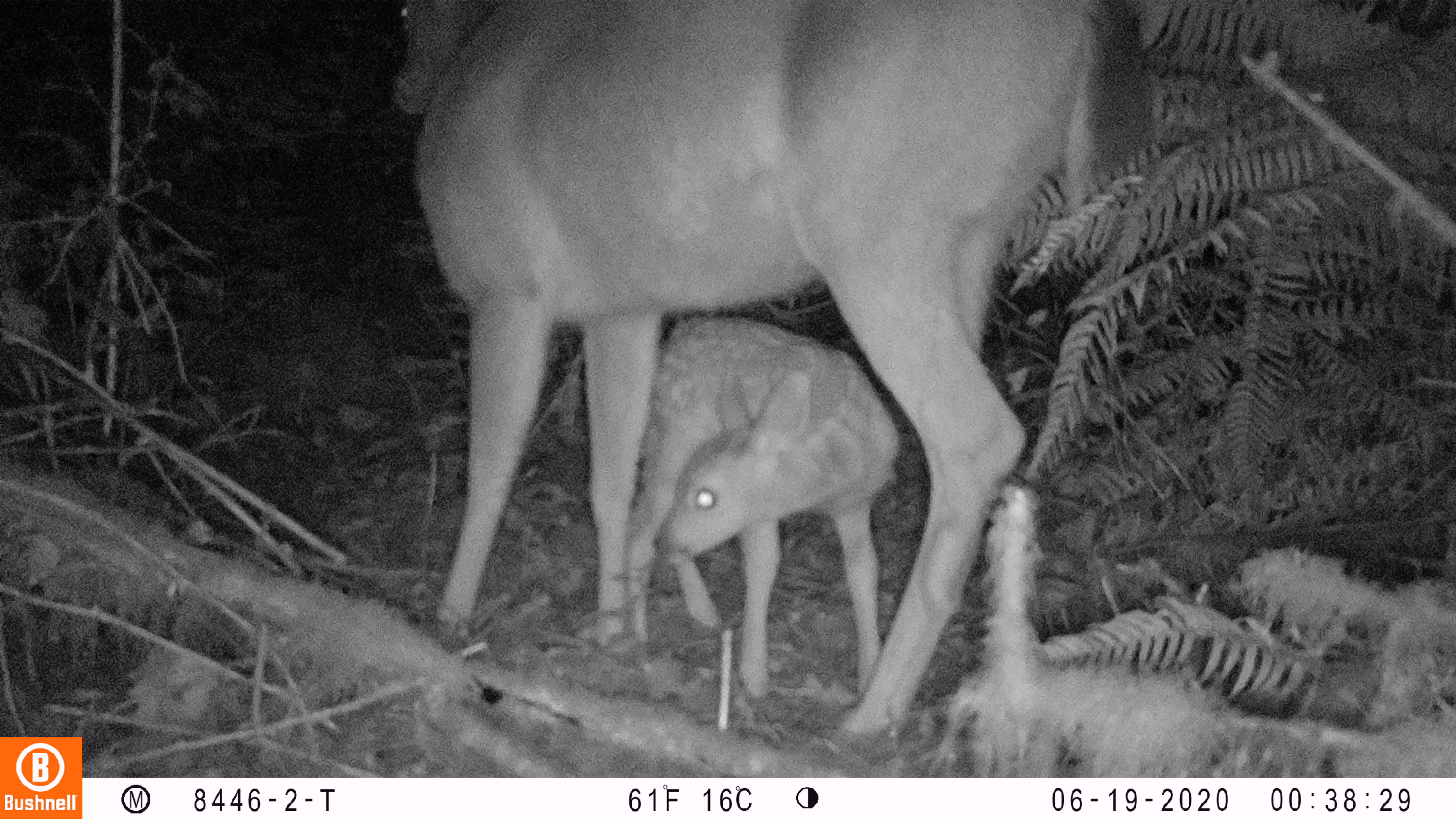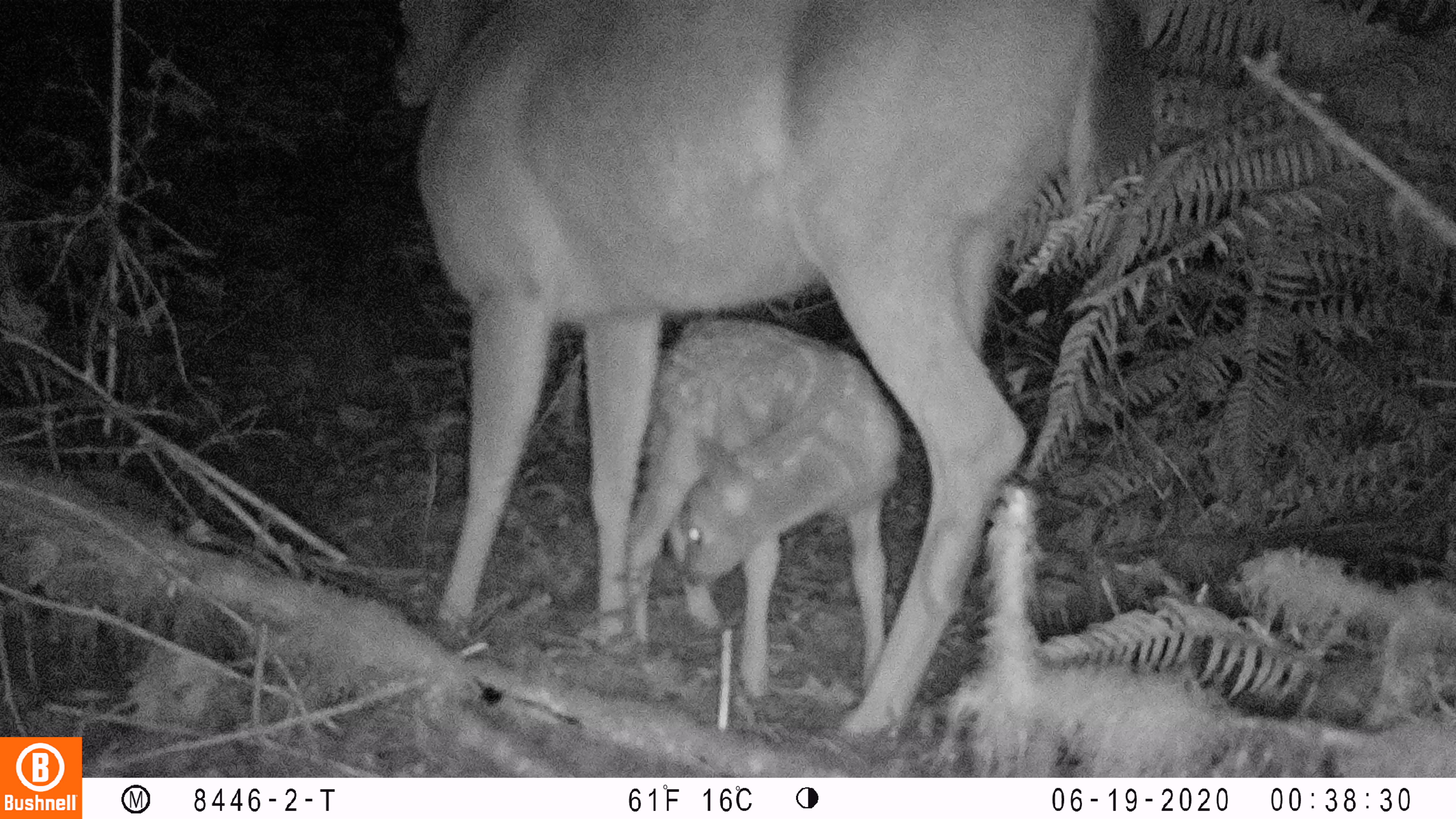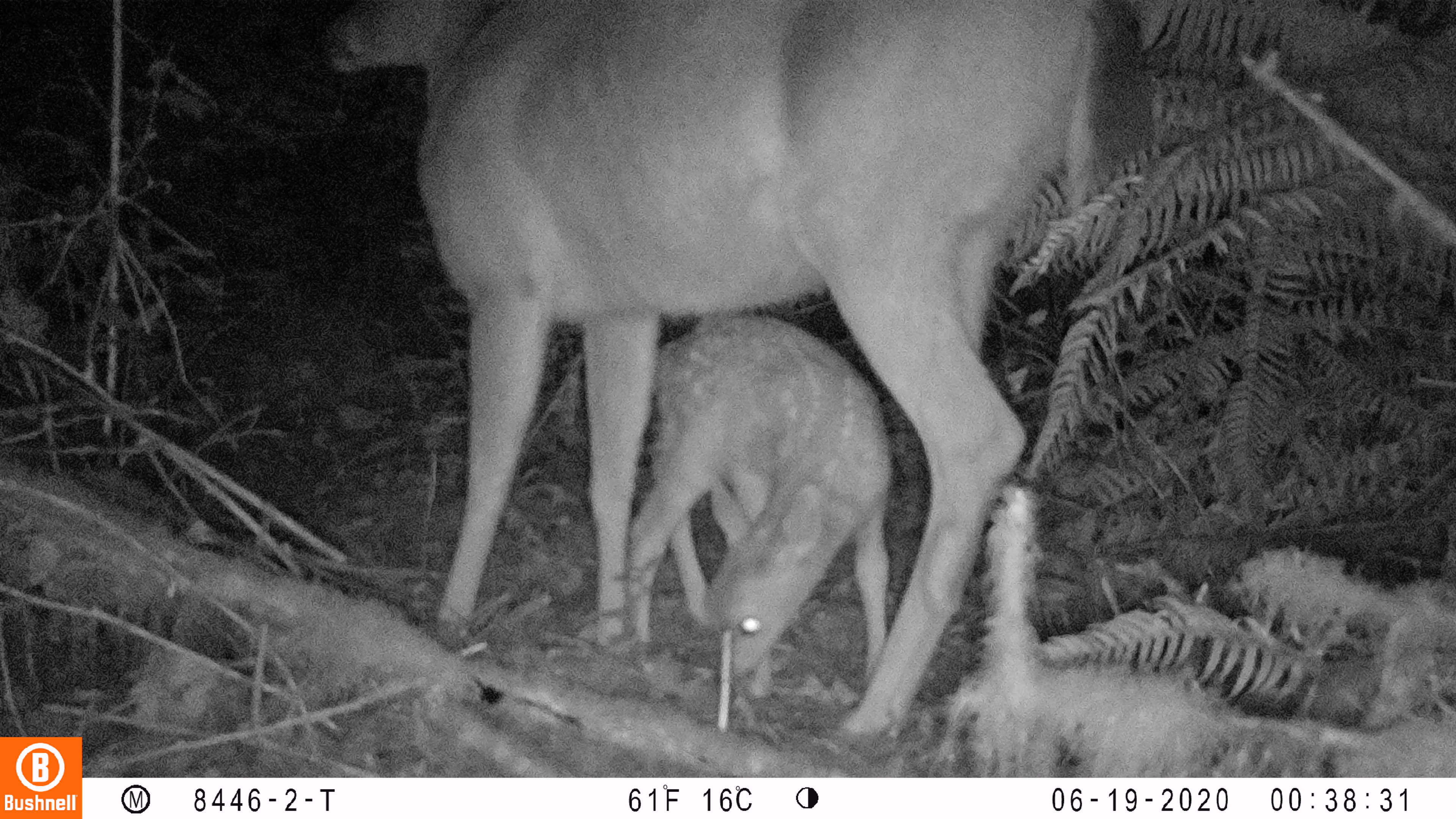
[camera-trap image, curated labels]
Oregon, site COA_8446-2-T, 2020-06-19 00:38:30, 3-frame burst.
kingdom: Animalia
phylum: Chordata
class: Mammalia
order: Artiodactyla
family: Cervidae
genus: Odocoileus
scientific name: Odocoileus hemionus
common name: black-tailed deer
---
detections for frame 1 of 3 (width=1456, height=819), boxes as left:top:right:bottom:
black-tailed deer: 381:2:1163:747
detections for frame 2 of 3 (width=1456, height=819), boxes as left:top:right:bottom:
black-tailed deer: 376:0:1166:746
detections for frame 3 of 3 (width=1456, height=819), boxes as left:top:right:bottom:
black-tailed deer: 315:1:1164:746